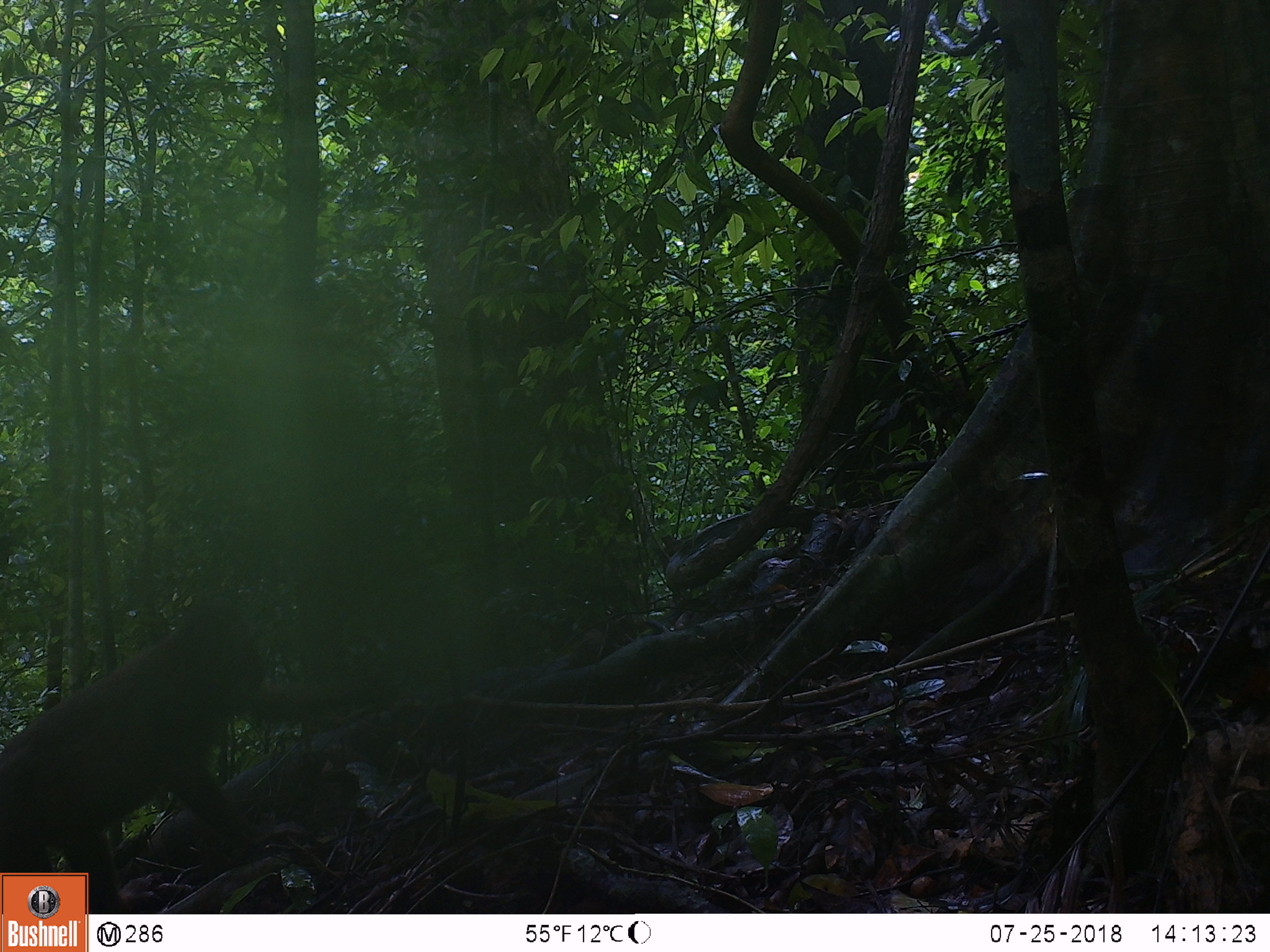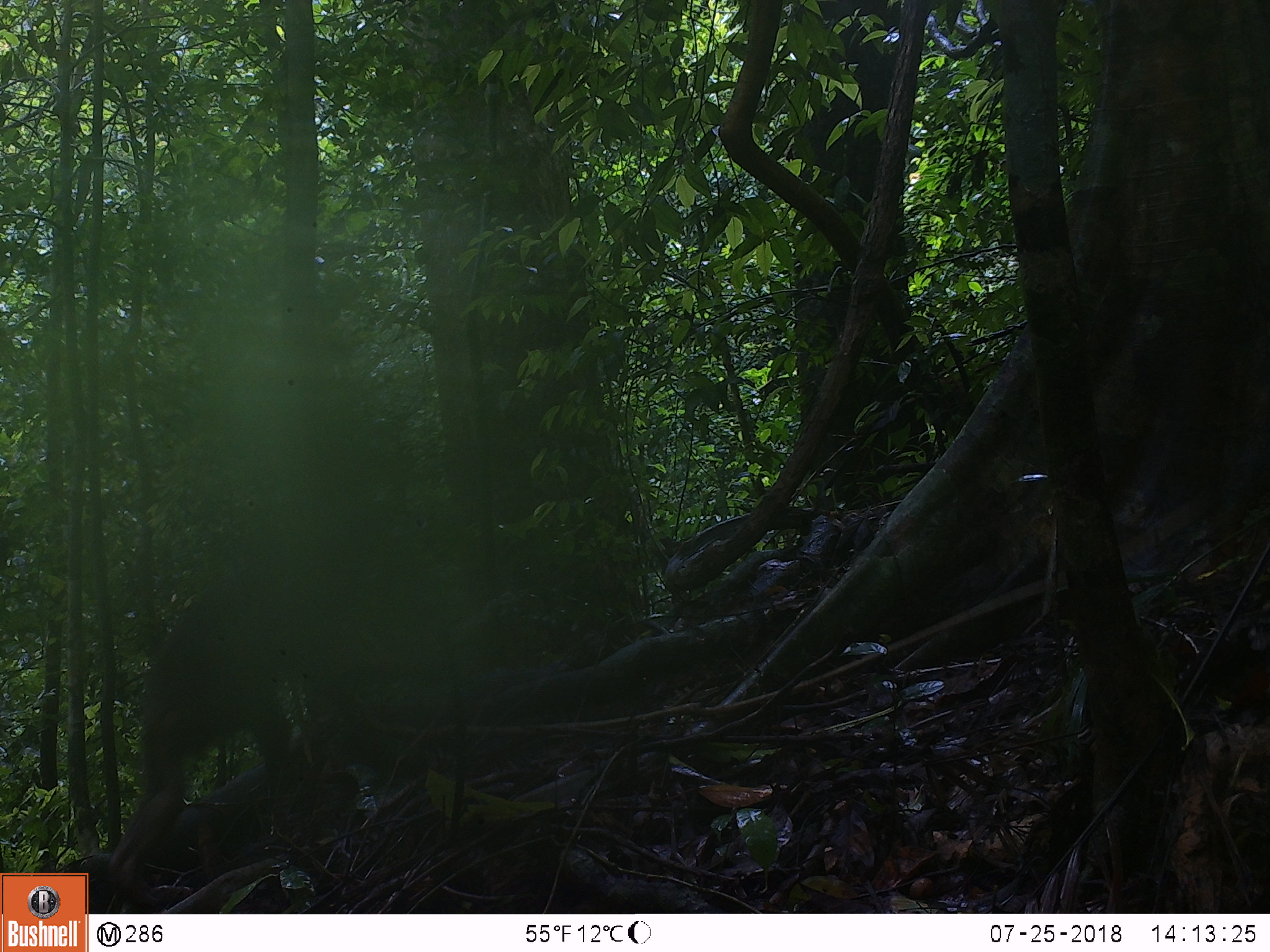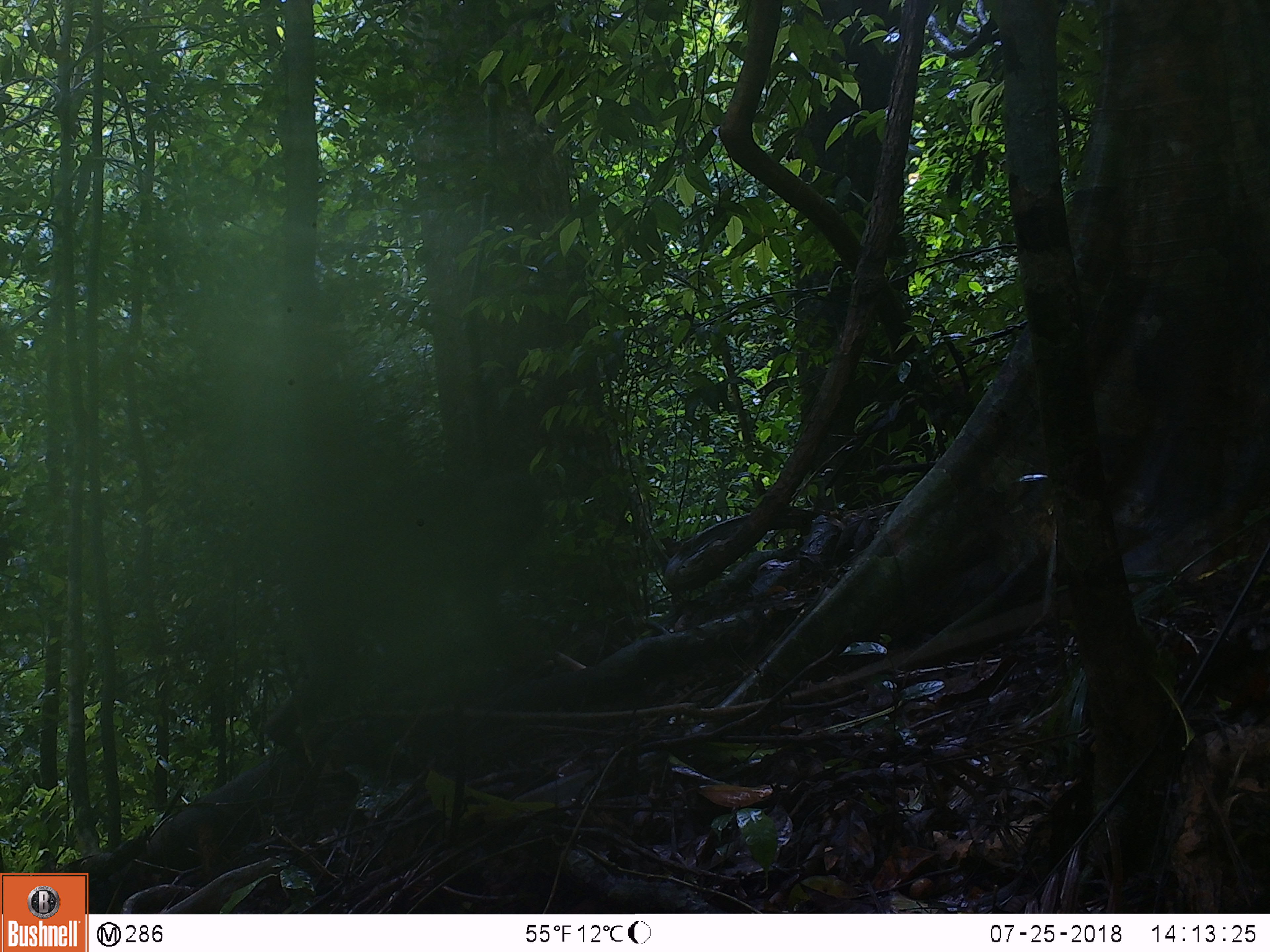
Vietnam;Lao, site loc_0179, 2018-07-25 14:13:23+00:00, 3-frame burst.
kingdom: Animalia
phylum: Chordata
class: Mammalia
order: Primates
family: Cercopithecidae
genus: Macaca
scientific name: Macaca arctoides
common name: stump-tailed macaque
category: stump tailed macaque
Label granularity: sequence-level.